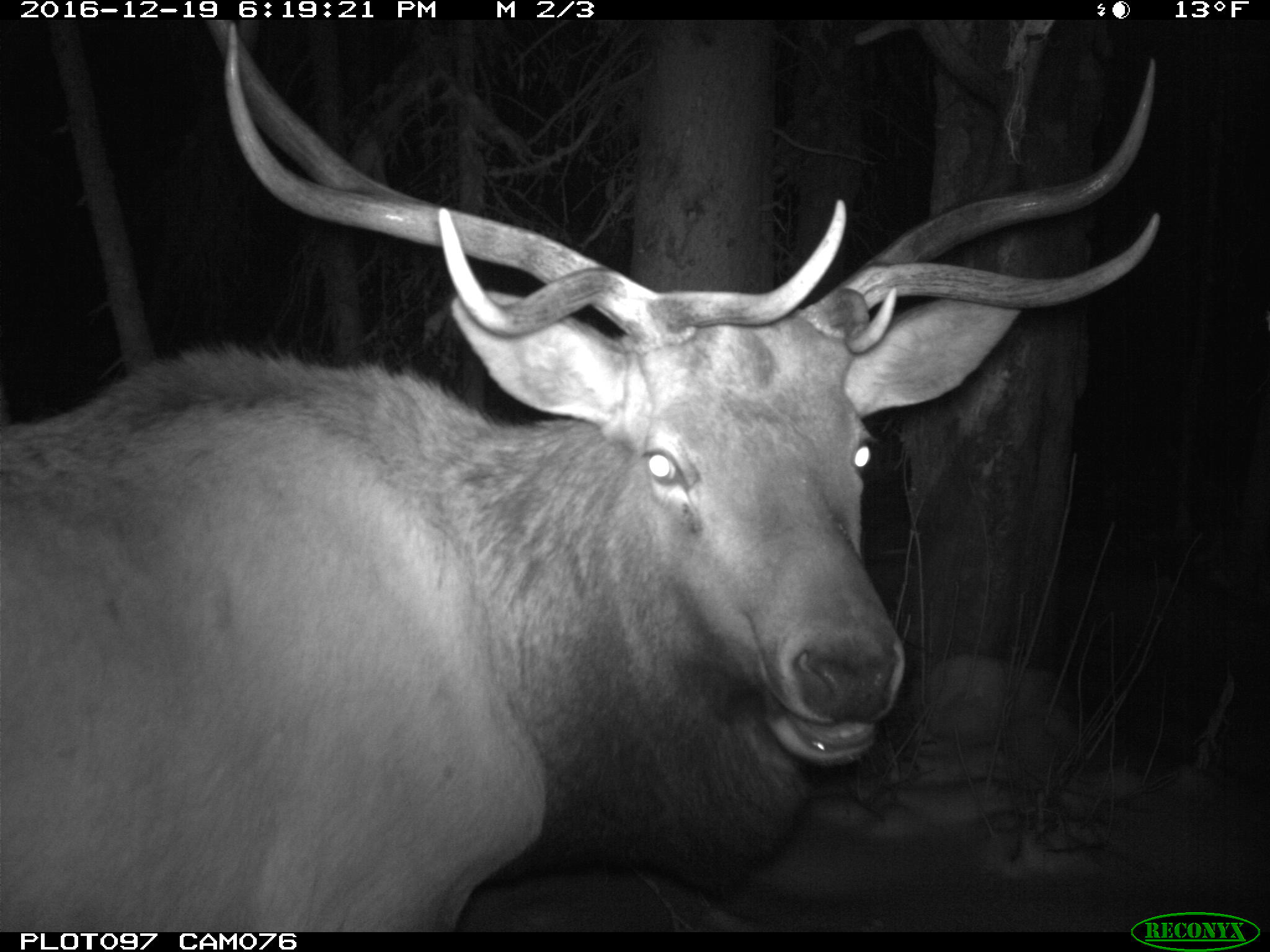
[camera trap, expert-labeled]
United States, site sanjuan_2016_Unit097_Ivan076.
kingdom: Animalia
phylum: Chordata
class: Mammalia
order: Artiodactyla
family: Cervidae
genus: Cervus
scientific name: Cervus elaphus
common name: red deer